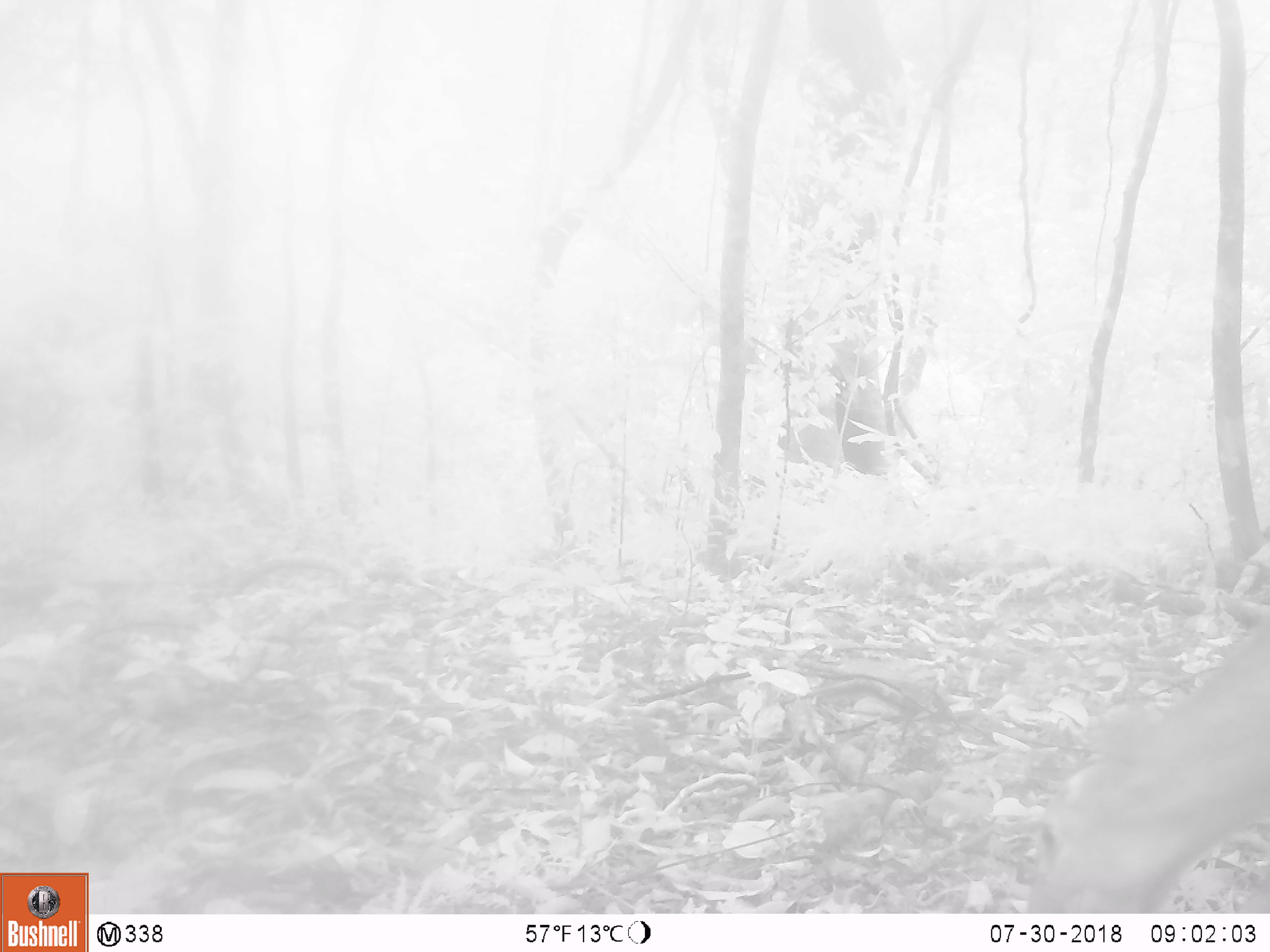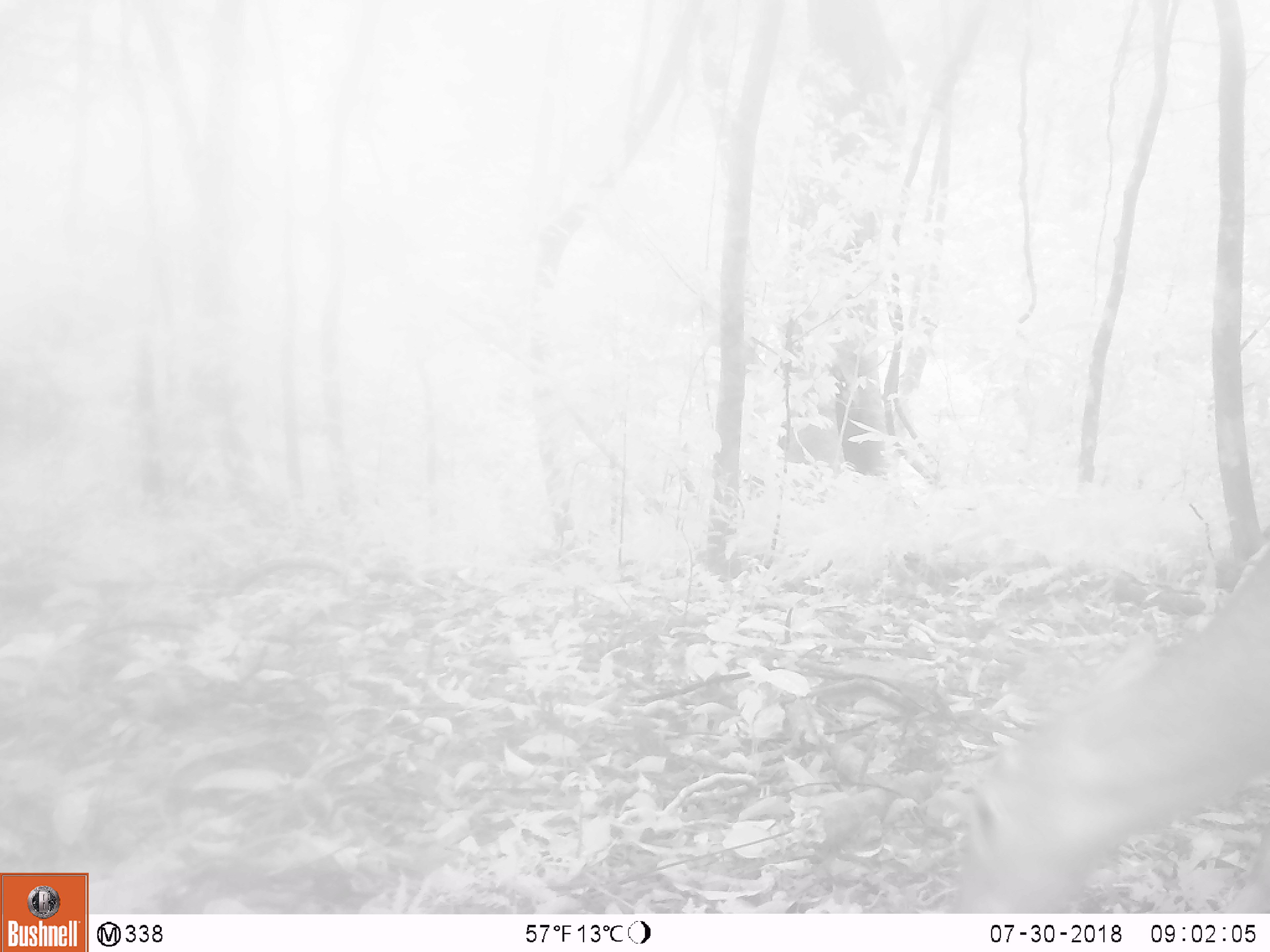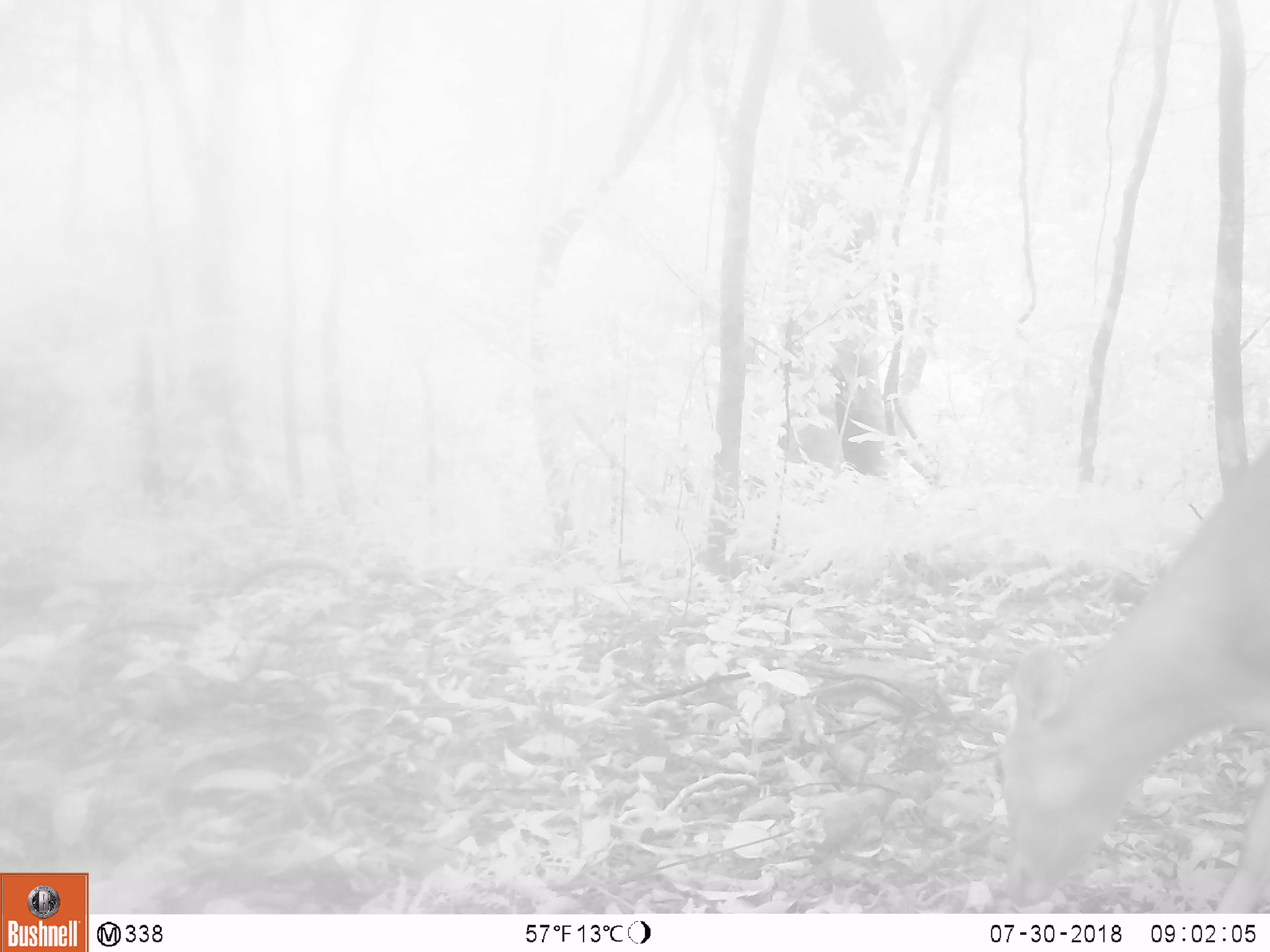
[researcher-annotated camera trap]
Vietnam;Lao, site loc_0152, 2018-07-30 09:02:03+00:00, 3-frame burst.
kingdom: Animalia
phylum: Chordata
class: Mammalia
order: Artiodactyla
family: Cervidae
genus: Muntiacus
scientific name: Muntiacus vuquangensis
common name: large-antlered muntjac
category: large antlered muntjac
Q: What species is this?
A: Large antlered muntjac (large-antlered muntjac) (Muntiacus vuquangensis).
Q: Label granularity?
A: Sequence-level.